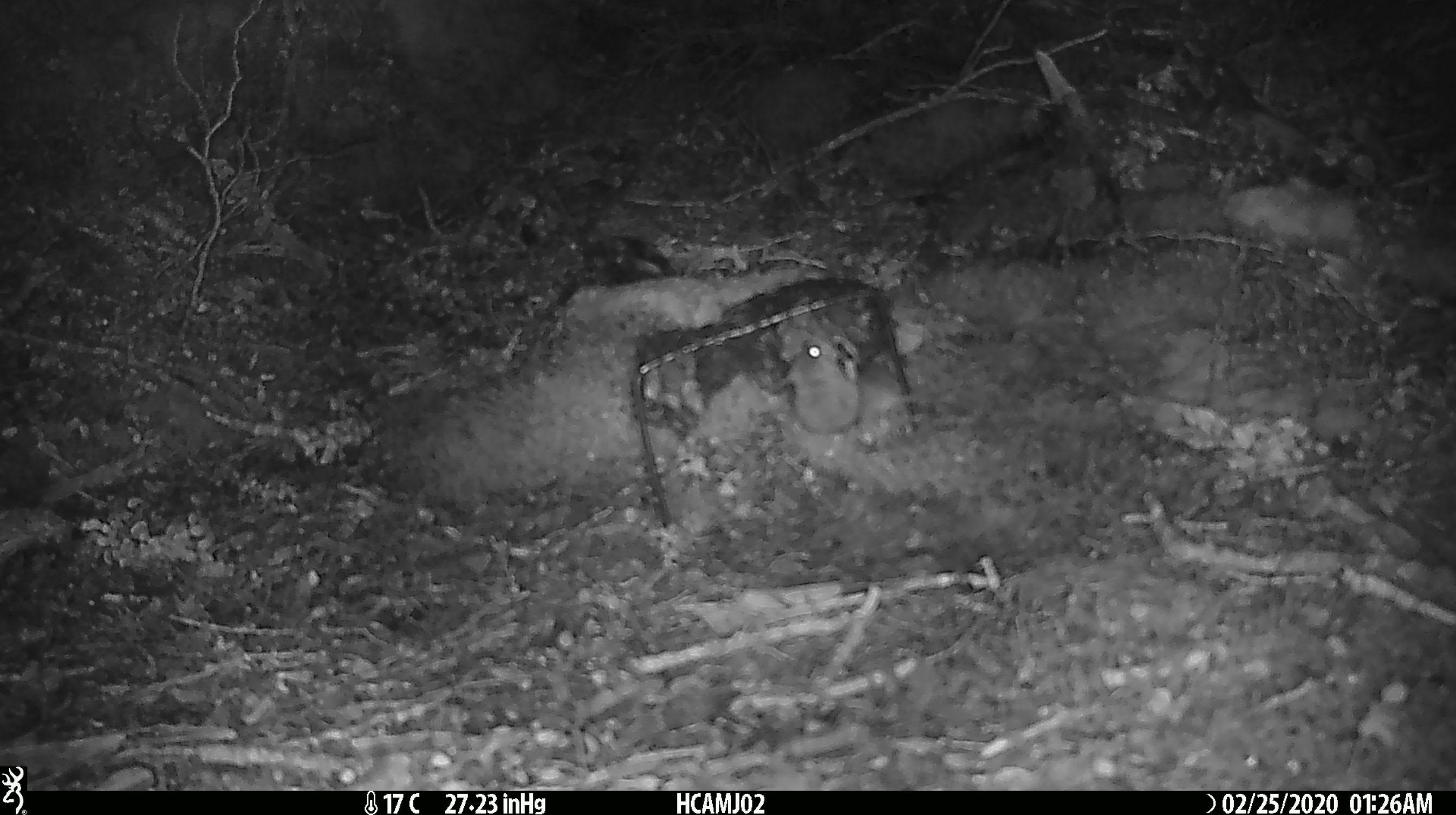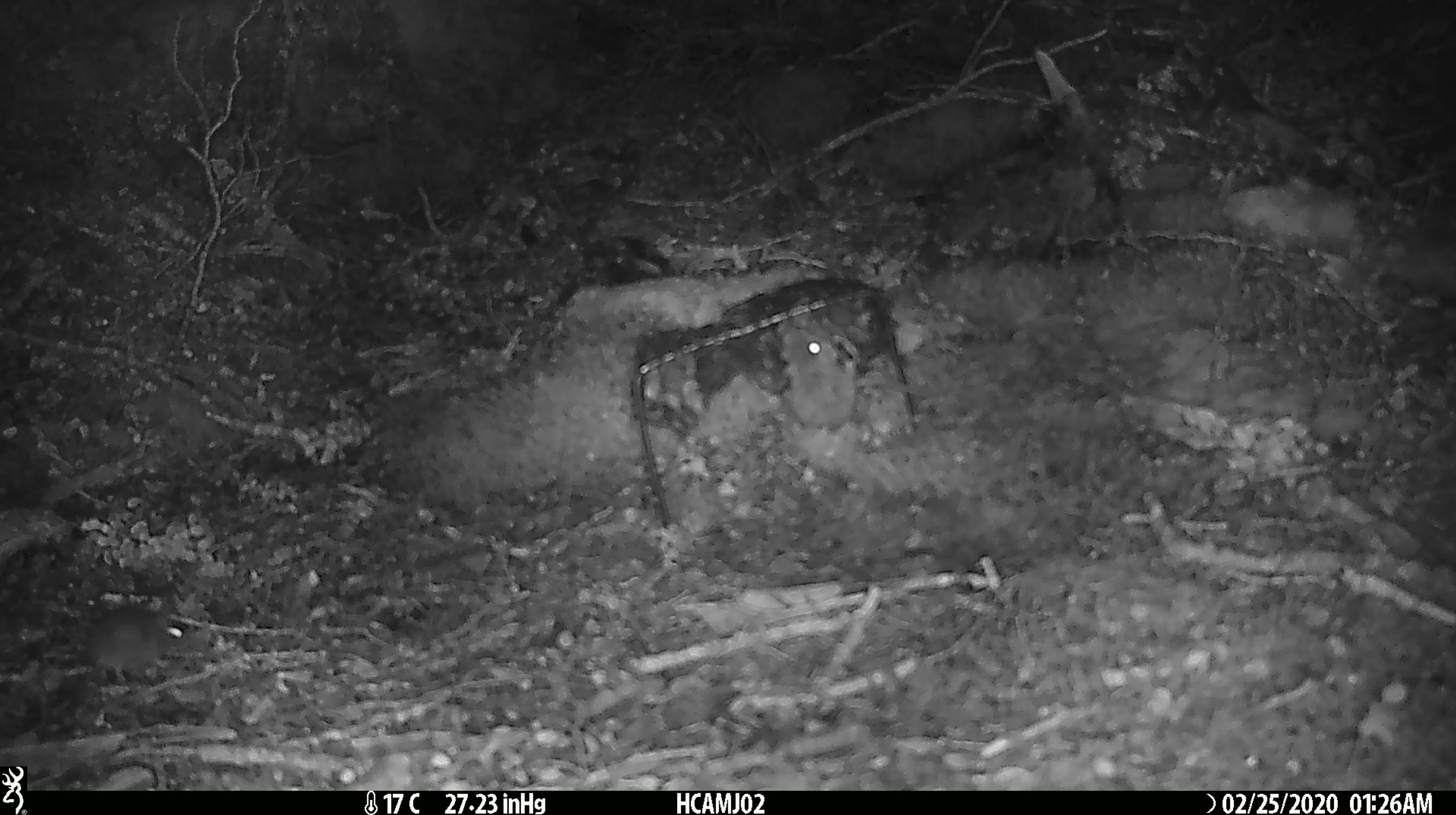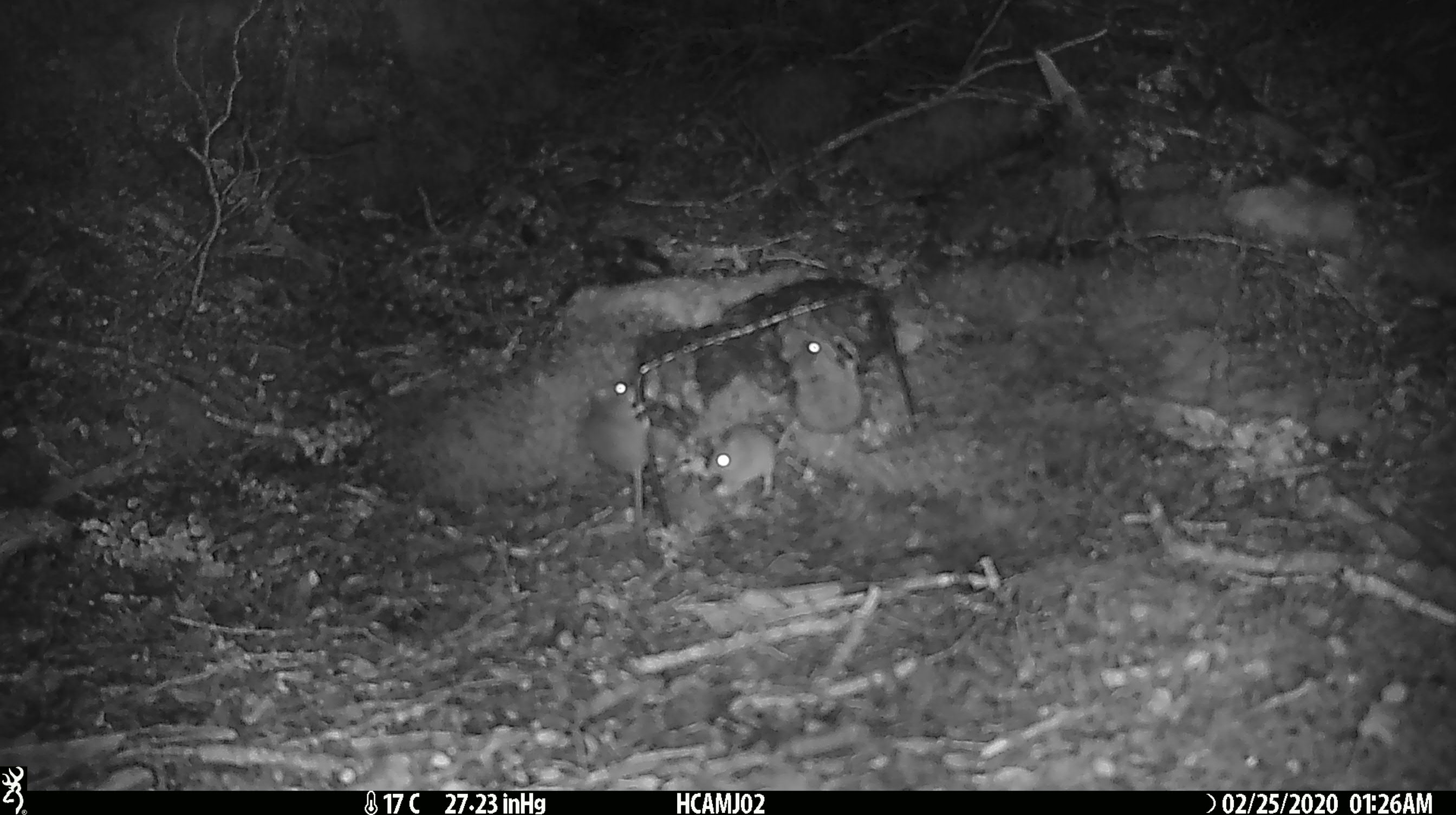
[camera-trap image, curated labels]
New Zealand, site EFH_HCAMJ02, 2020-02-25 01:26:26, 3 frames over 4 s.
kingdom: Animalia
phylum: Chordata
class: Mammalia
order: Rodentia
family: Muridae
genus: Mus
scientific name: Mus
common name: mouse